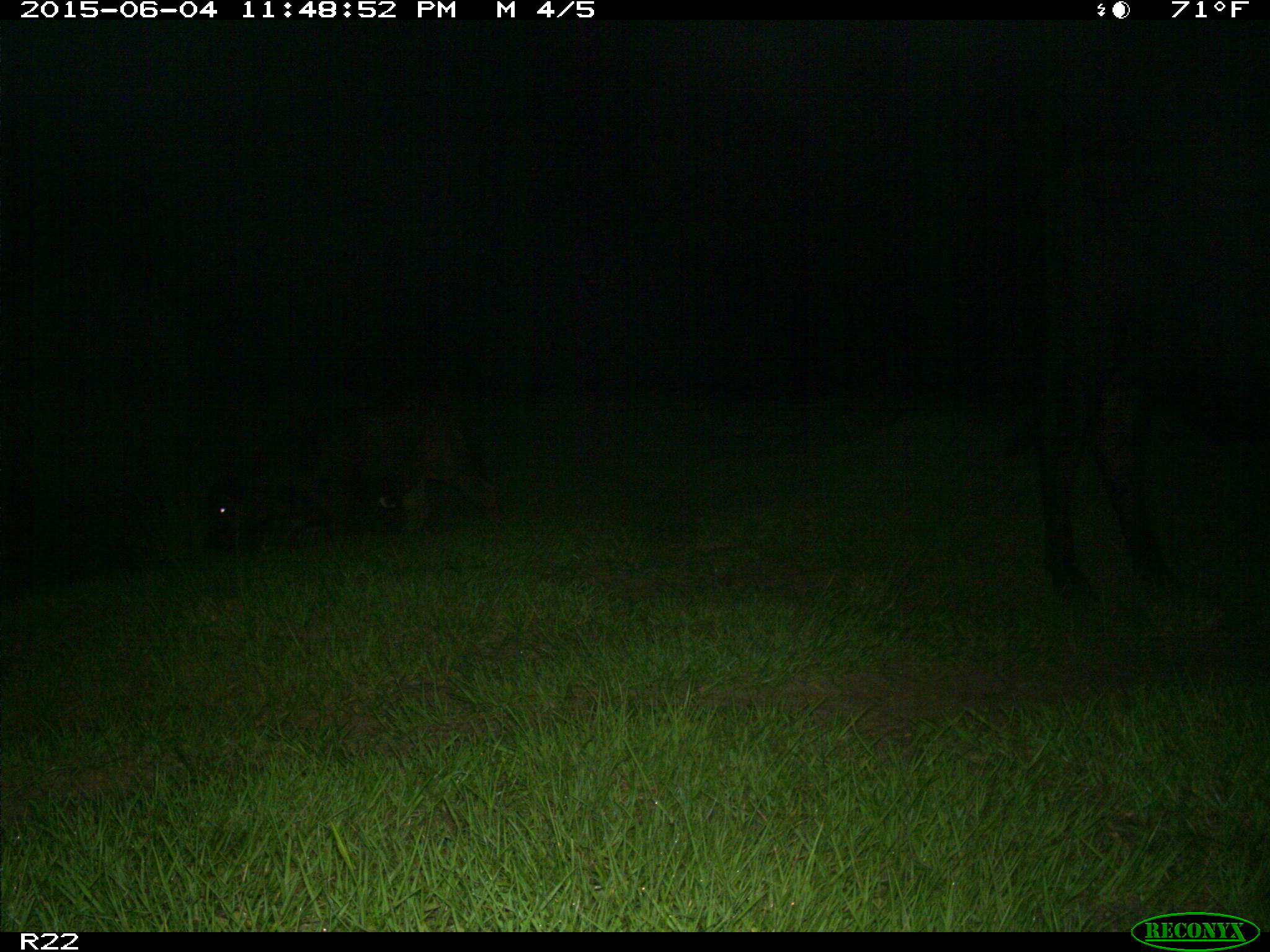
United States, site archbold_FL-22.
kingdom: Animalia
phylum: Chordata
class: Mammalia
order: Artiodactyla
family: Bovidae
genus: Bos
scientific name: Bos taurus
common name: domestic cow